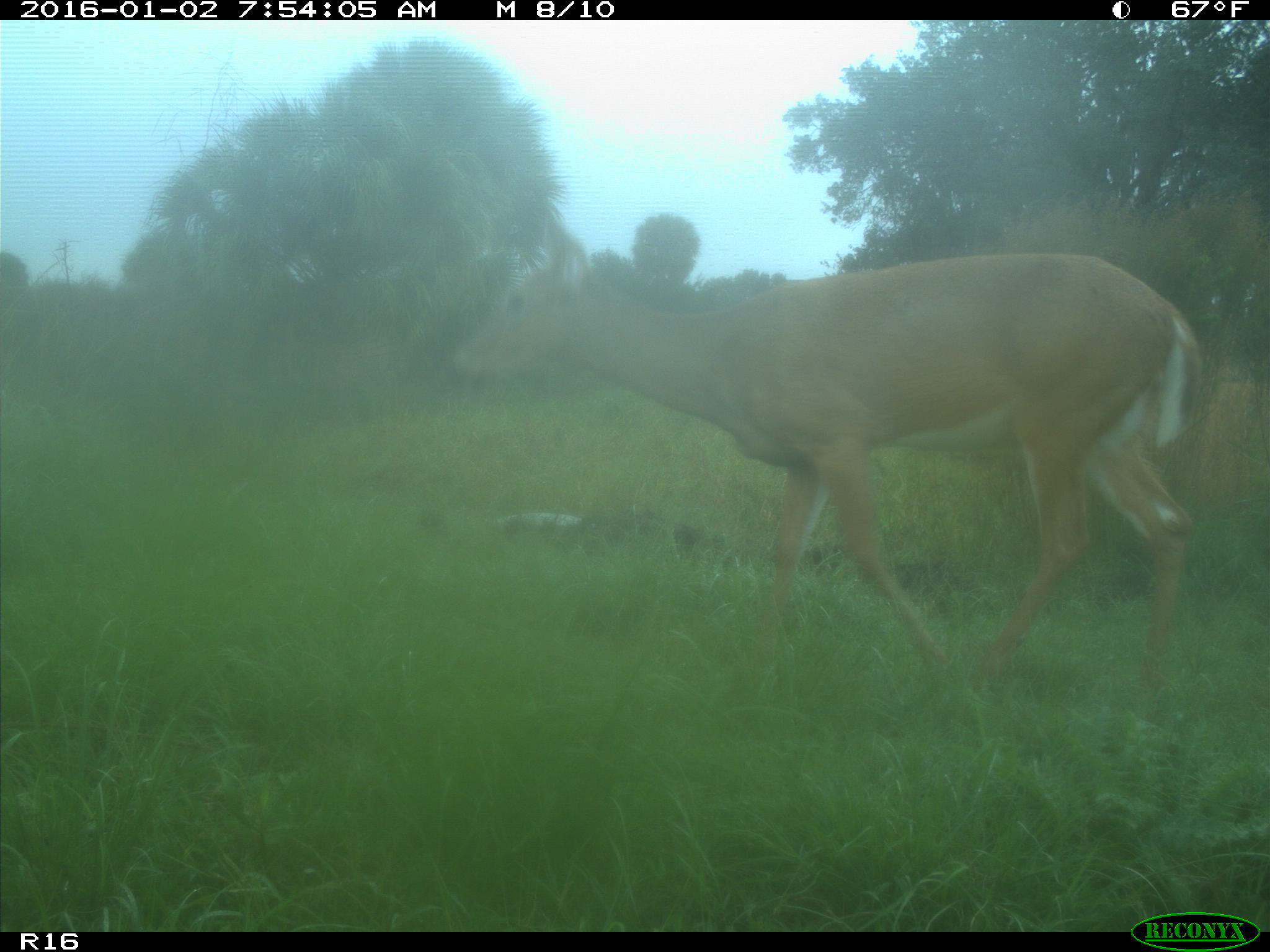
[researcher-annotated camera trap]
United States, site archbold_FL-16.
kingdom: Animalia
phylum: Chordata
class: Mammalia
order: Artiodactyla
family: Cervidae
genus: Odocoileus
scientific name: Odocoileus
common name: deer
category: unidentified deer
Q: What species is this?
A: Unidentified deer (deer) (Odocoileus).